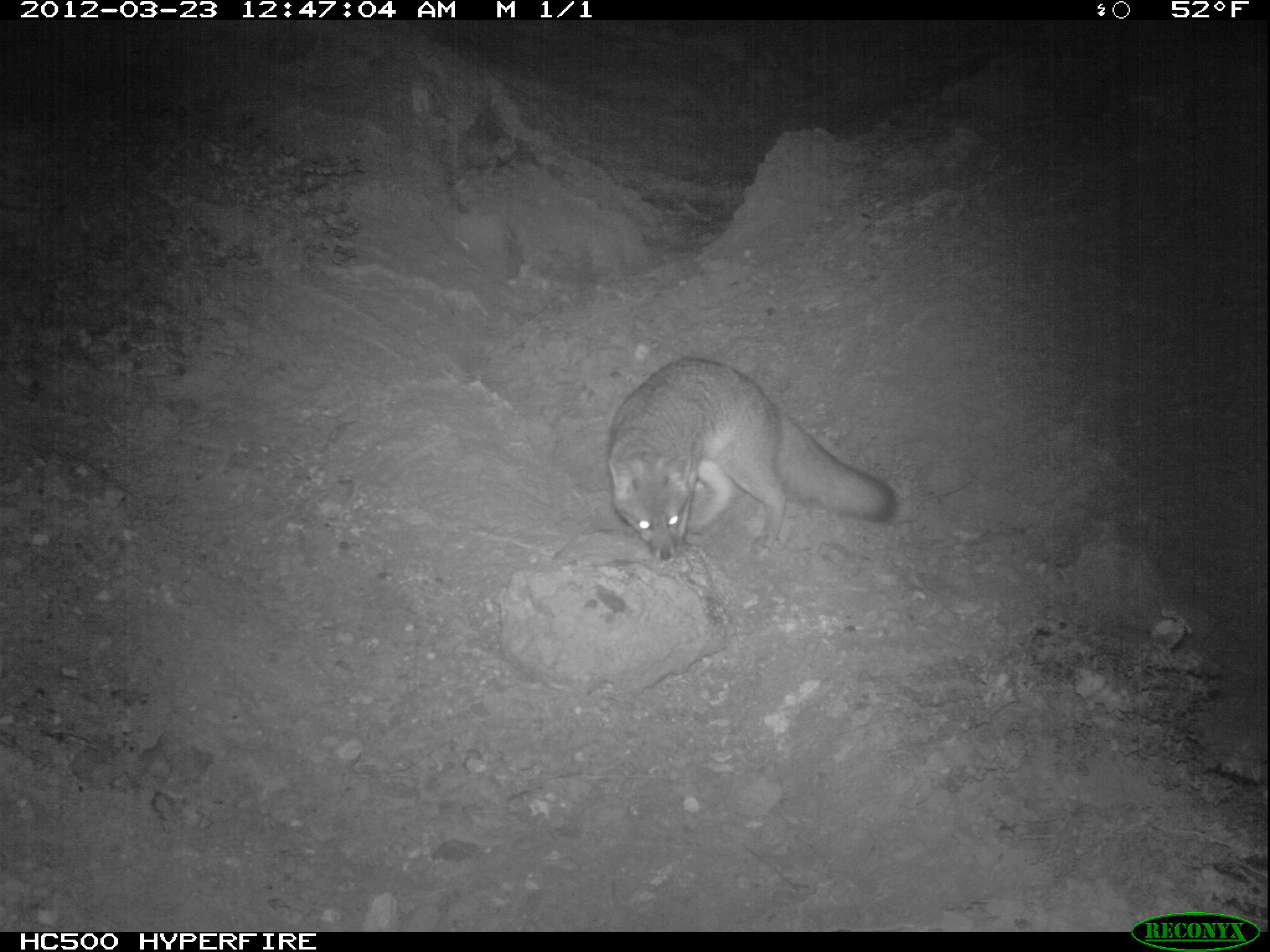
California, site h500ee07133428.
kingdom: Animalia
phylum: Chordata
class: Mammalia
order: Carnivora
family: Canidae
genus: Urocyon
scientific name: Urocyon littoralis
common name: island fox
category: fox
Fox (island fox) (Urocyon littoralis).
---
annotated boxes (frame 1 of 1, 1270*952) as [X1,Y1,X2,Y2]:
fox: [605,356,901,565]